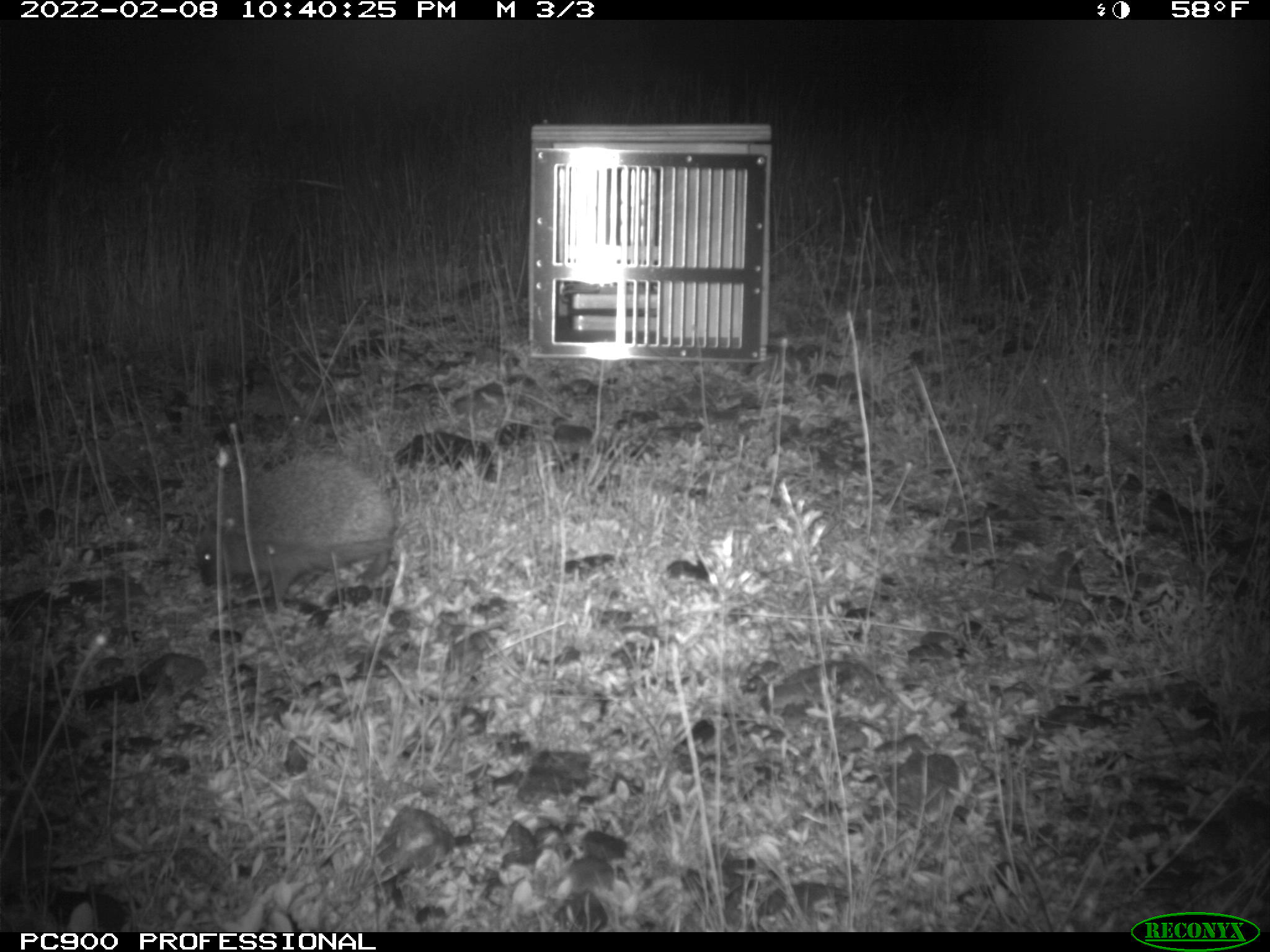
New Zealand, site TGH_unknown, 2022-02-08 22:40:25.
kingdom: Animalia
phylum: Chordata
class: Mammalia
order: Eulipotyphla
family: Erinaceidae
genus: Erinaceus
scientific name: Erinaceus europaeus europaeus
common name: european hedgehog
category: hedgehog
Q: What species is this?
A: Hedgehog (european hedgehog) (Erinaceus europaeus europaeus).